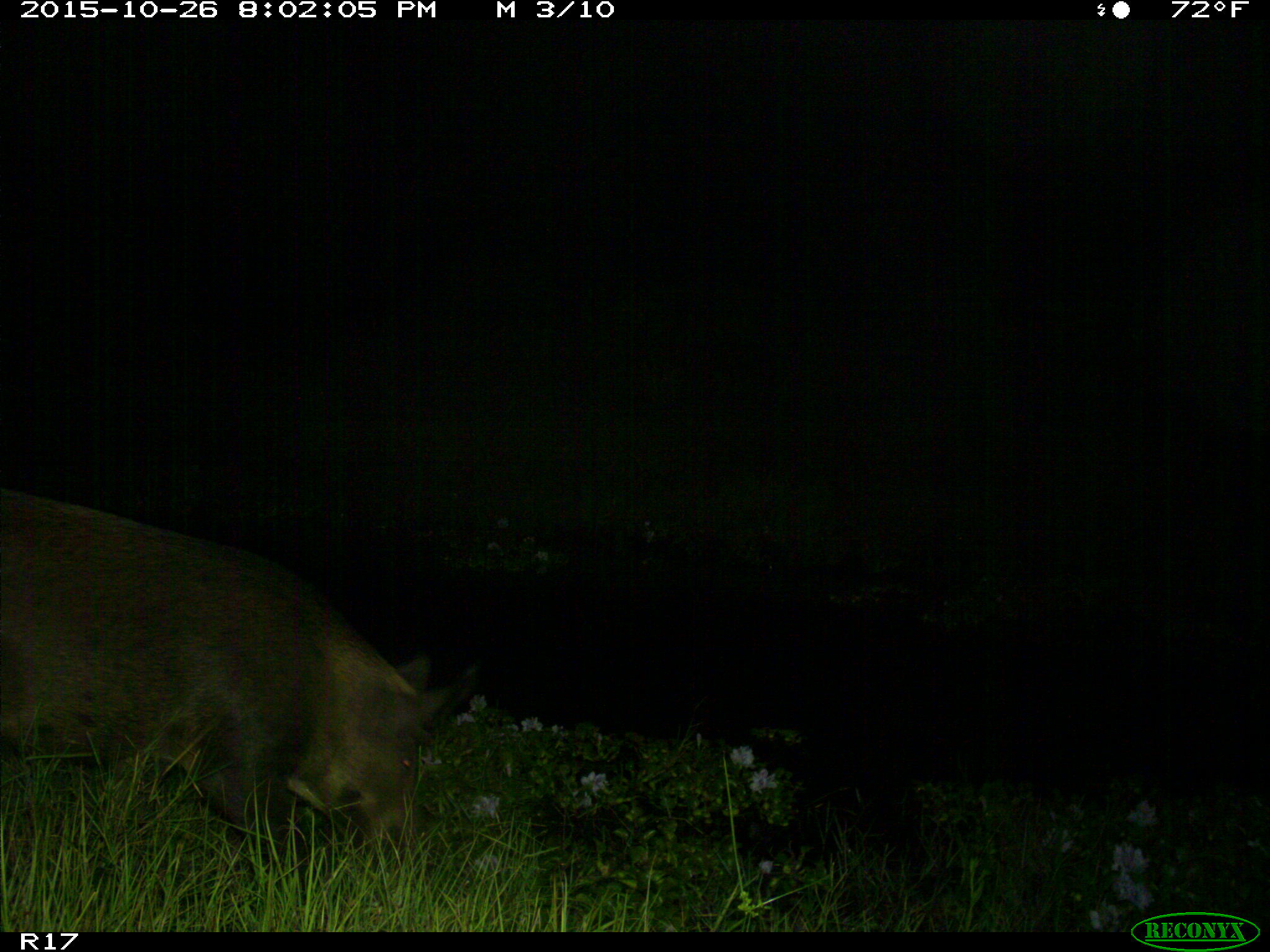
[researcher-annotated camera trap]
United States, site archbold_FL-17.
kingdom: Animalia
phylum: Chordata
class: Mammalia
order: Artiodactyla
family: Suidae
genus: Sus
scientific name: Sus scrofa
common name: wild boar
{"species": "Sus scrofa (wild boar)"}